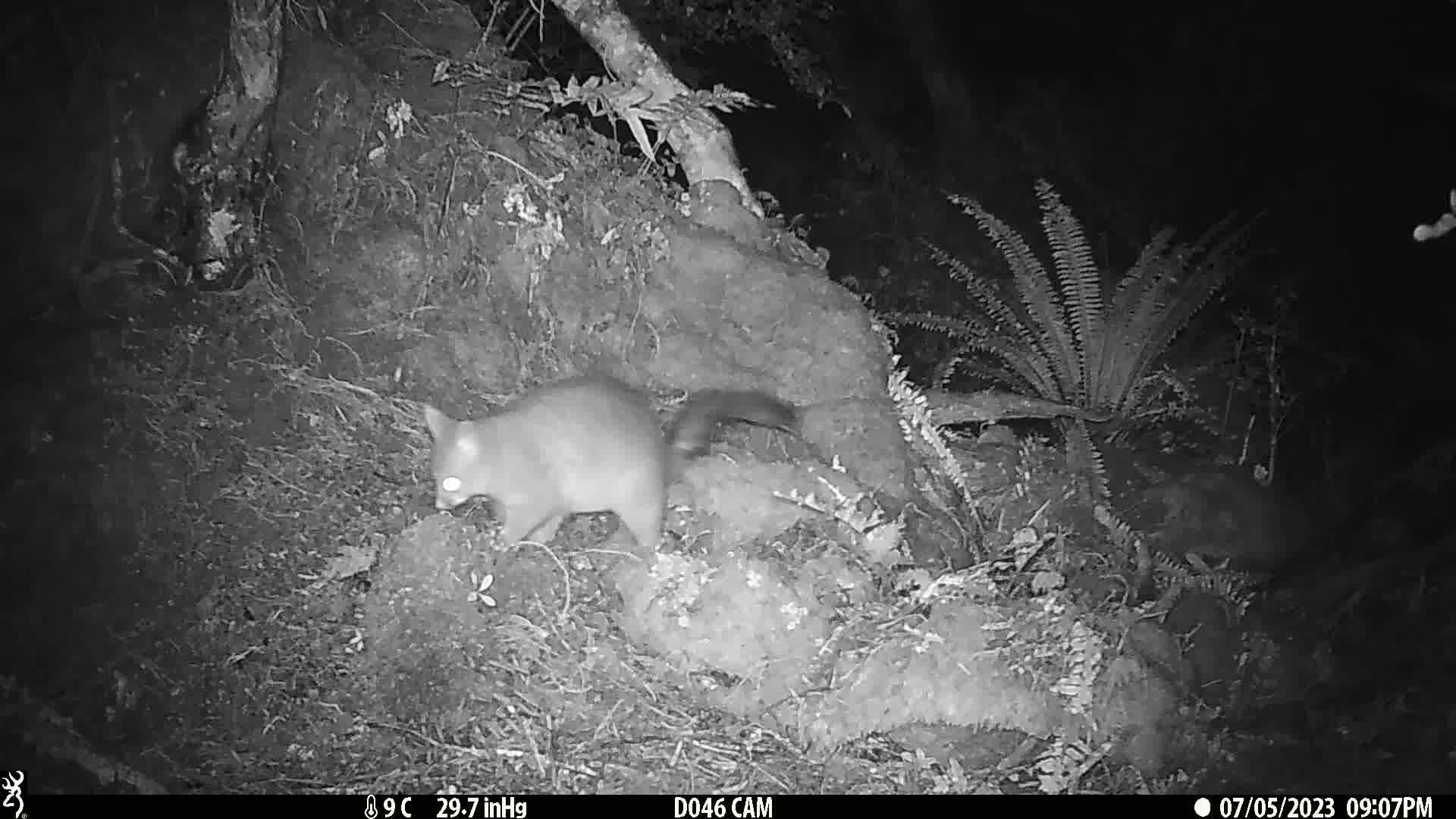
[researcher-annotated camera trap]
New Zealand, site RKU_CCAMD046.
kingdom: Animalia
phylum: Chordata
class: Mammalia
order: Diprotodontia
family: Phalangeridae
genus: Trichosurus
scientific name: Trichosurus vulpecula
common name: common brushtail possum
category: possum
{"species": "possum (common brushtail possum) (Trichosurus vulpecula)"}